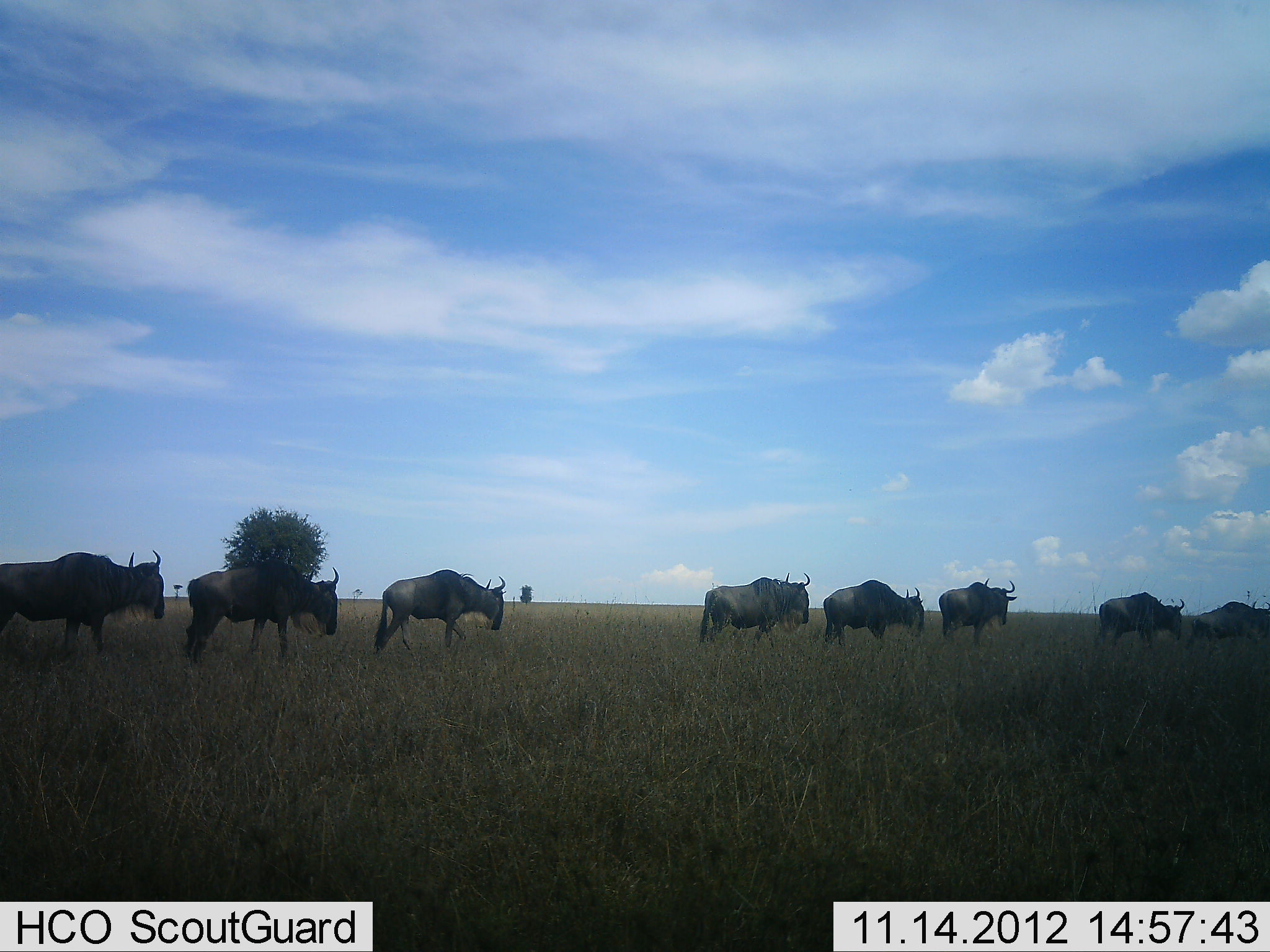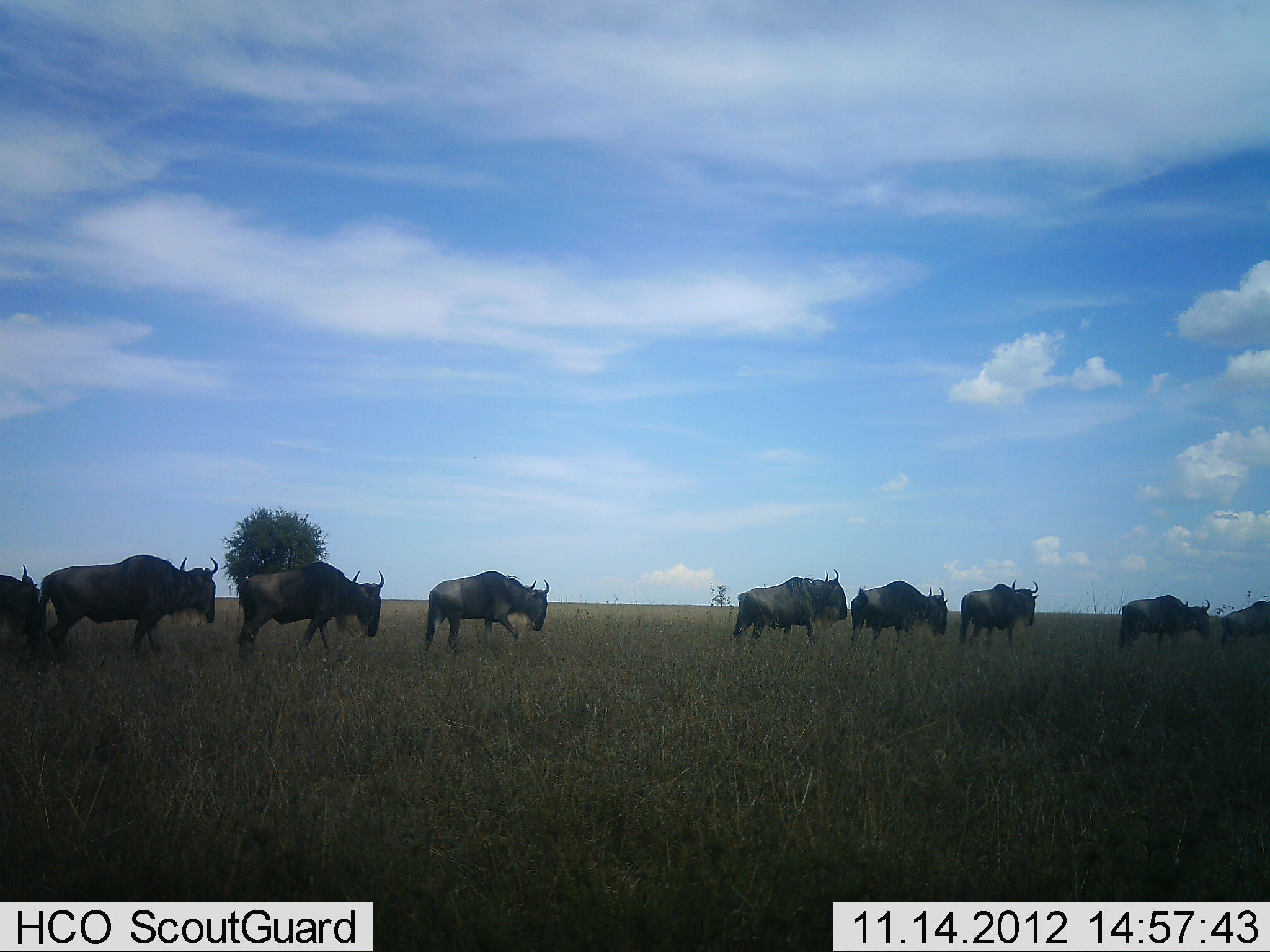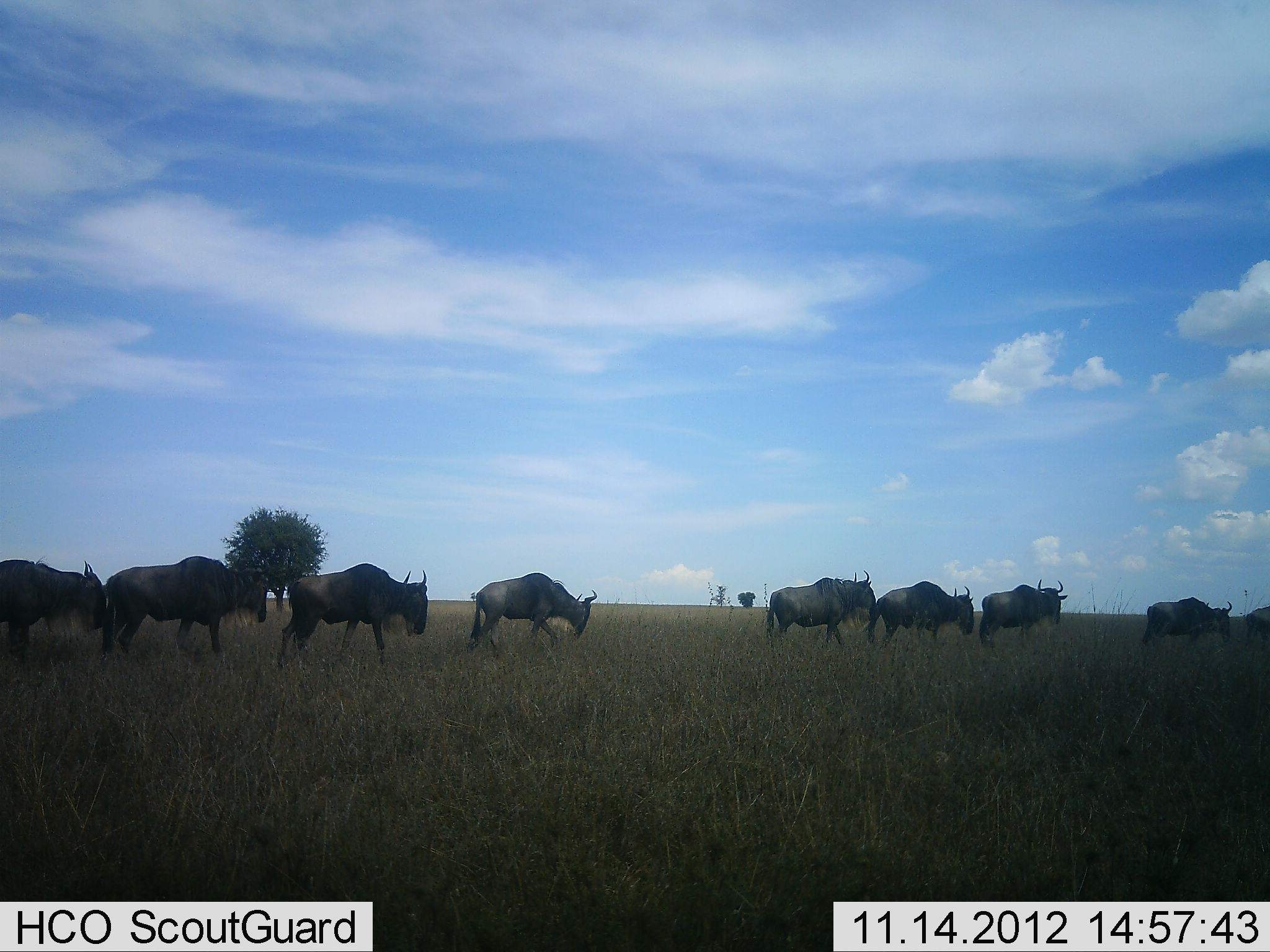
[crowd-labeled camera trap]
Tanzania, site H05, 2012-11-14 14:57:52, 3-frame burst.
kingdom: Animalia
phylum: Chordata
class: Mammalia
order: Artiodactyla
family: Bovidae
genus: Connochaetes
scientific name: Connochaetes taurinus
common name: blue wildebeest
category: wildebeest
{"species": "wildebeest (blue wildebeest) (Connochaetes taurinus)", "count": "9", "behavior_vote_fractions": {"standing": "0%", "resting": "0%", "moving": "100%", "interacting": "0%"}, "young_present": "0%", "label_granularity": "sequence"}